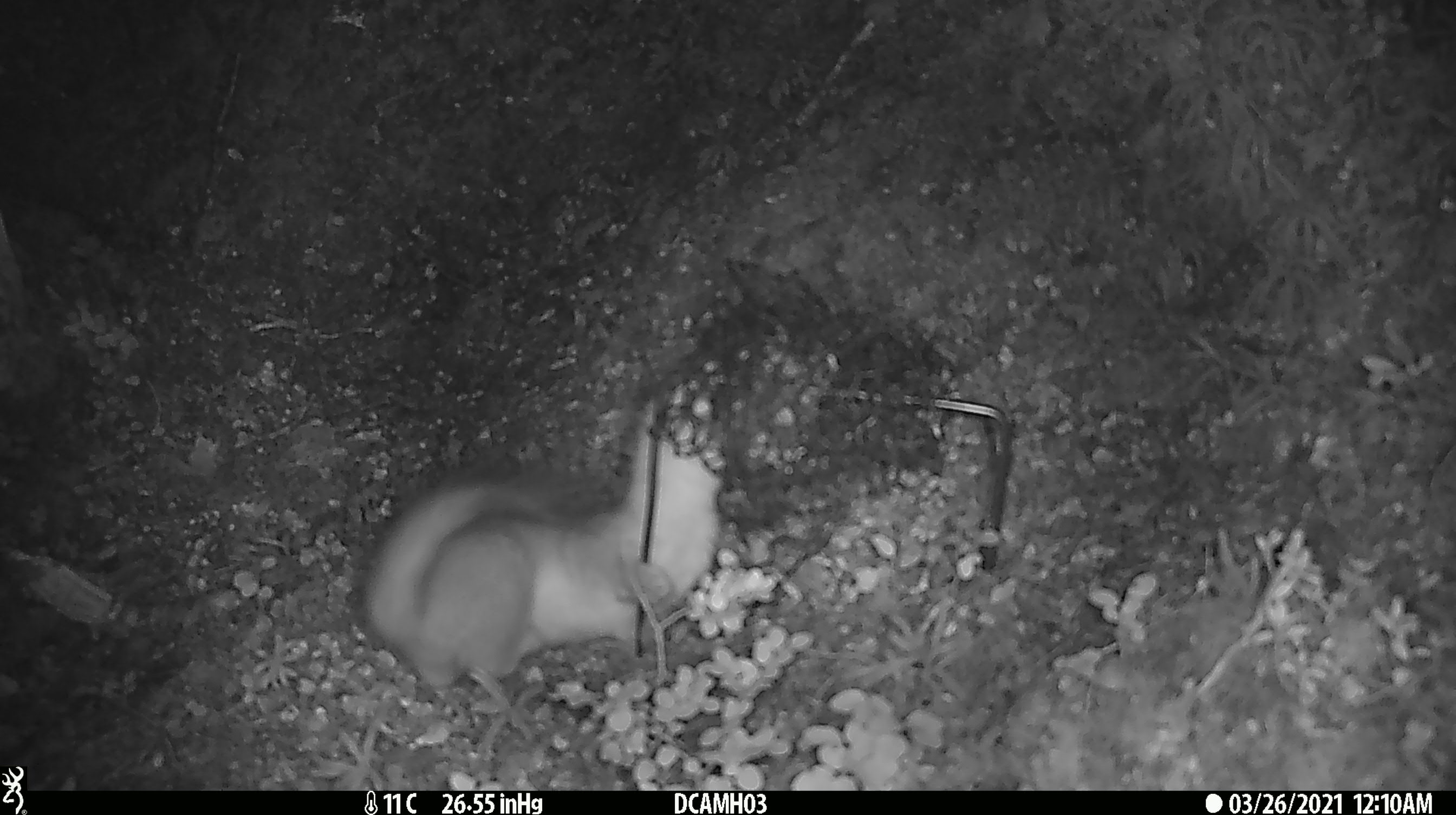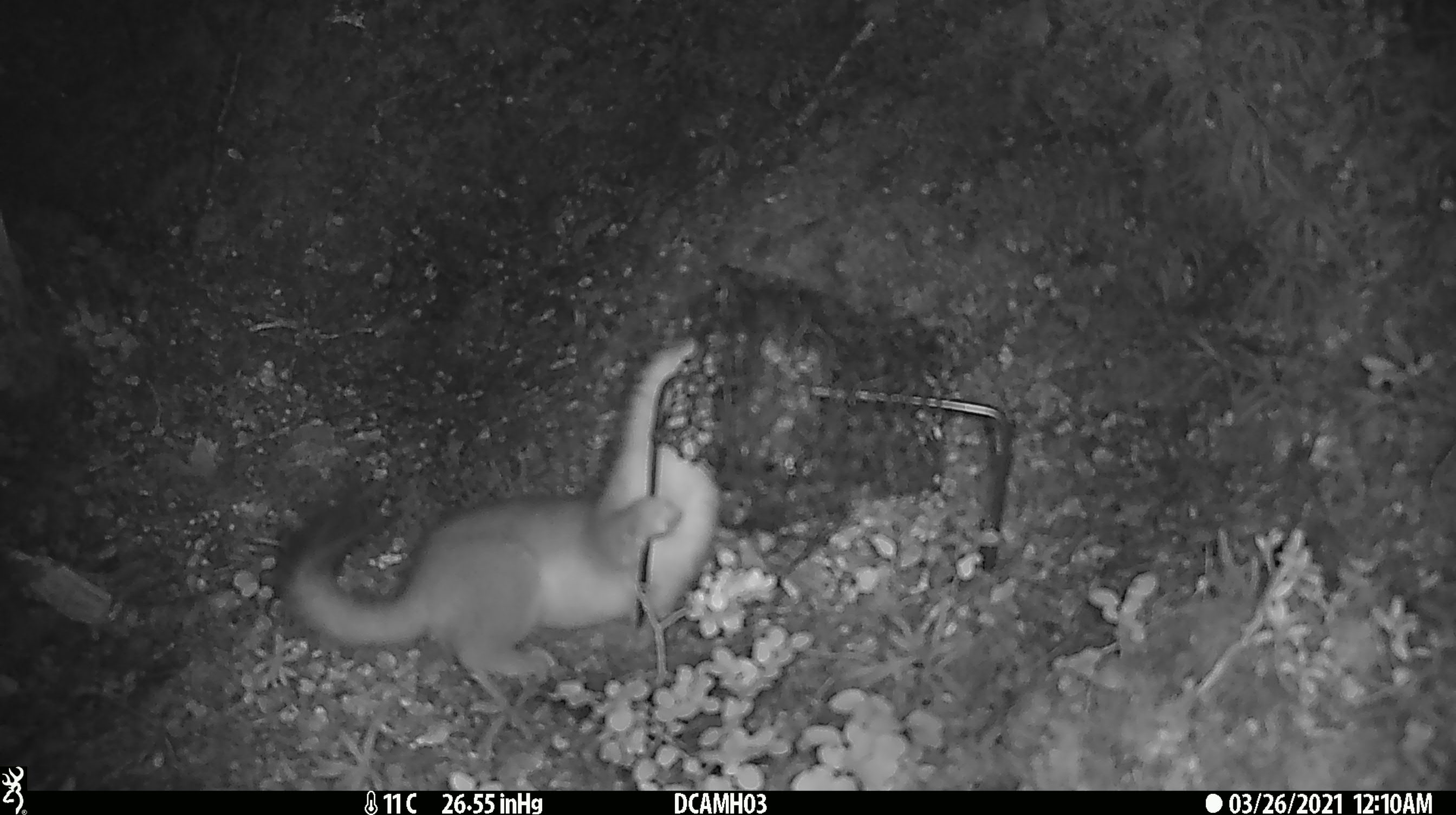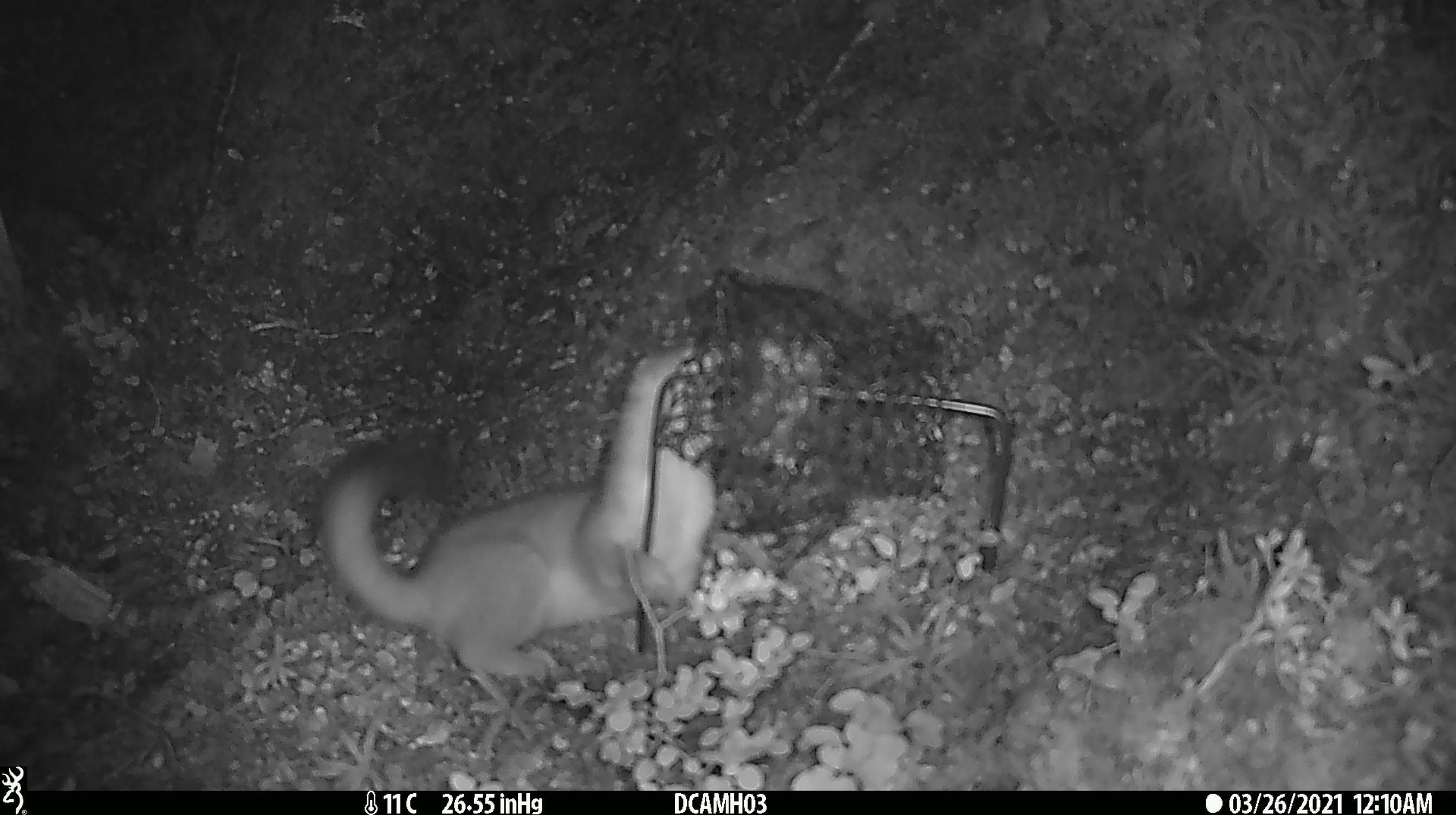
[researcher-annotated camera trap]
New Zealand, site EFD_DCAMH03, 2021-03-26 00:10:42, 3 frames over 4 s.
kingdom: Animalia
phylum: Chordata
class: Mammalia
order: Carnivora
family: Mustelidae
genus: Mustela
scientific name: Mustela erminea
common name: stoat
Stoat (Mustela erminea).